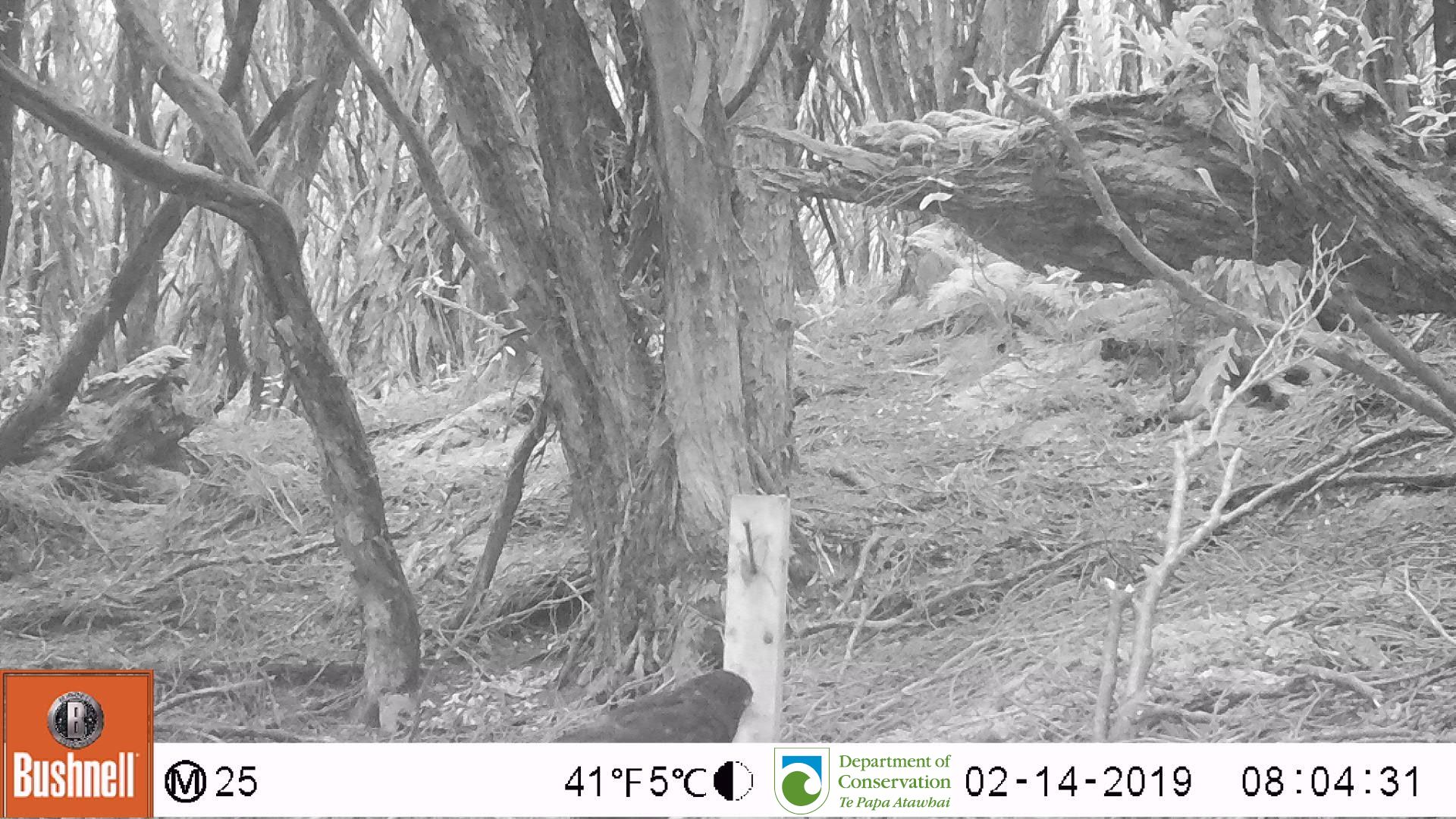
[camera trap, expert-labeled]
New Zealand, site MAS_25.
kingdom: Animalia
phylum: Chordata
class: Aves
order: Passeriformes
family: Turdidae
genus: Turdus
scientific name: Turdus merula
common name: eurasian blackbird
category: blackbird